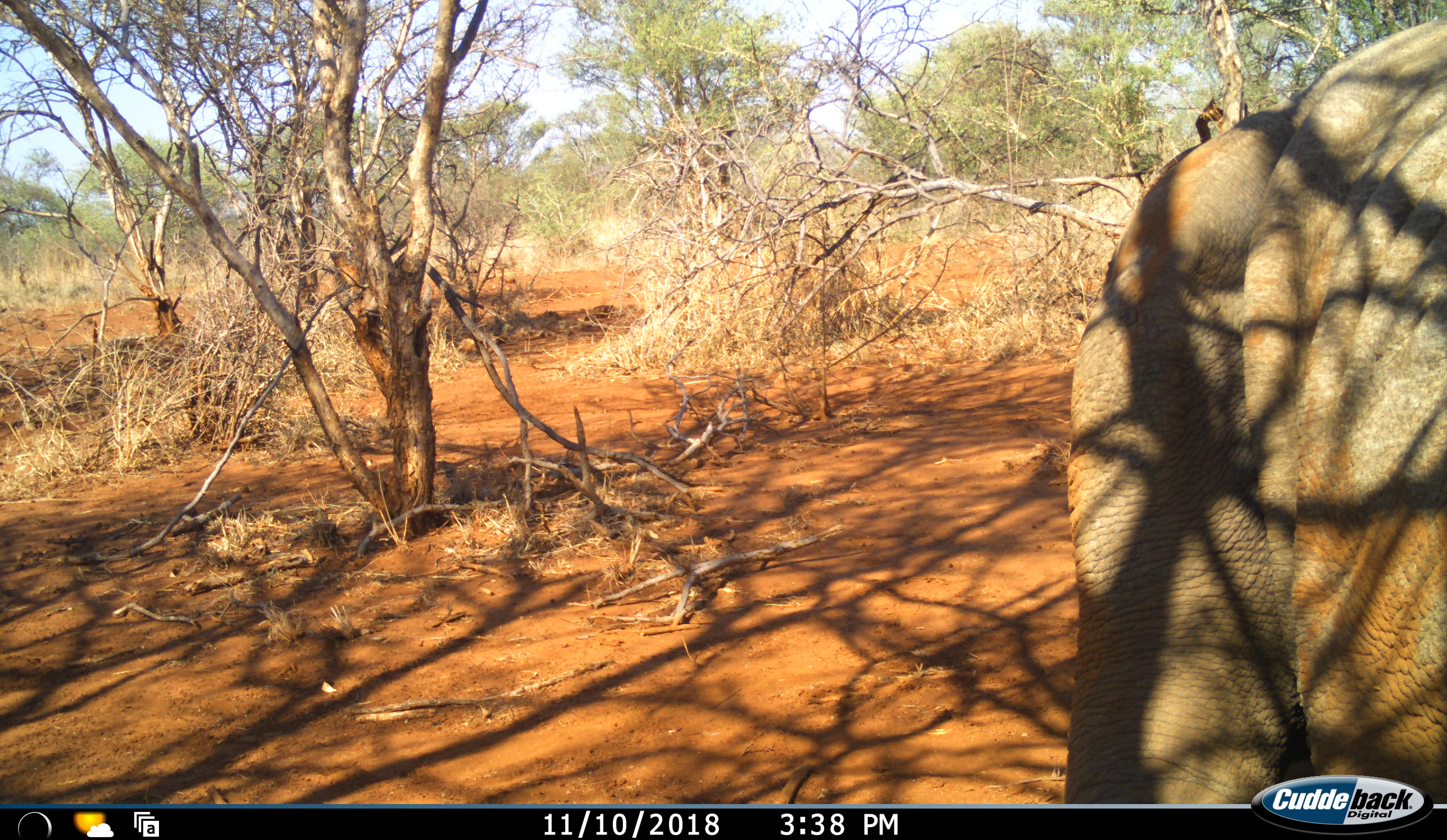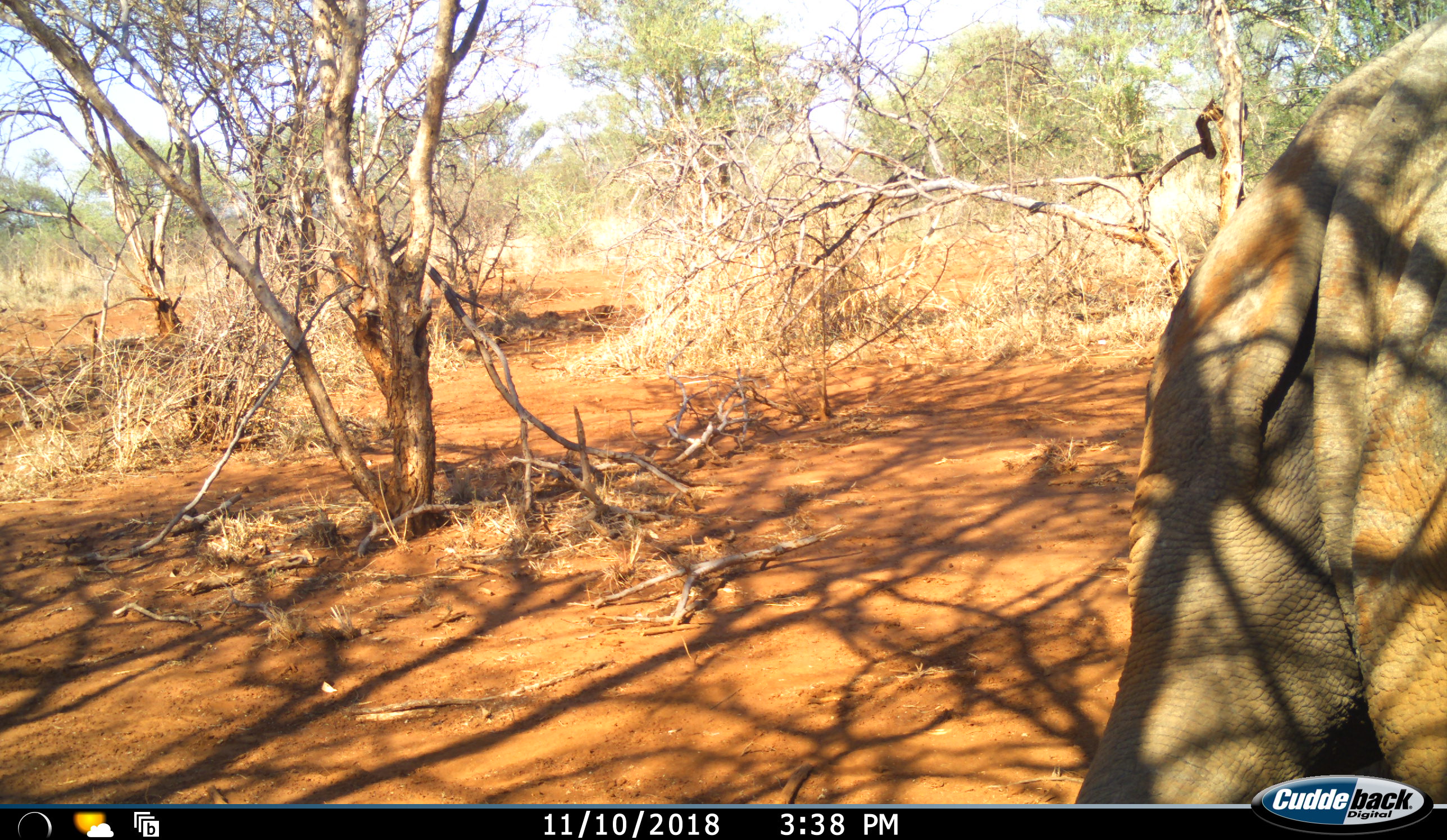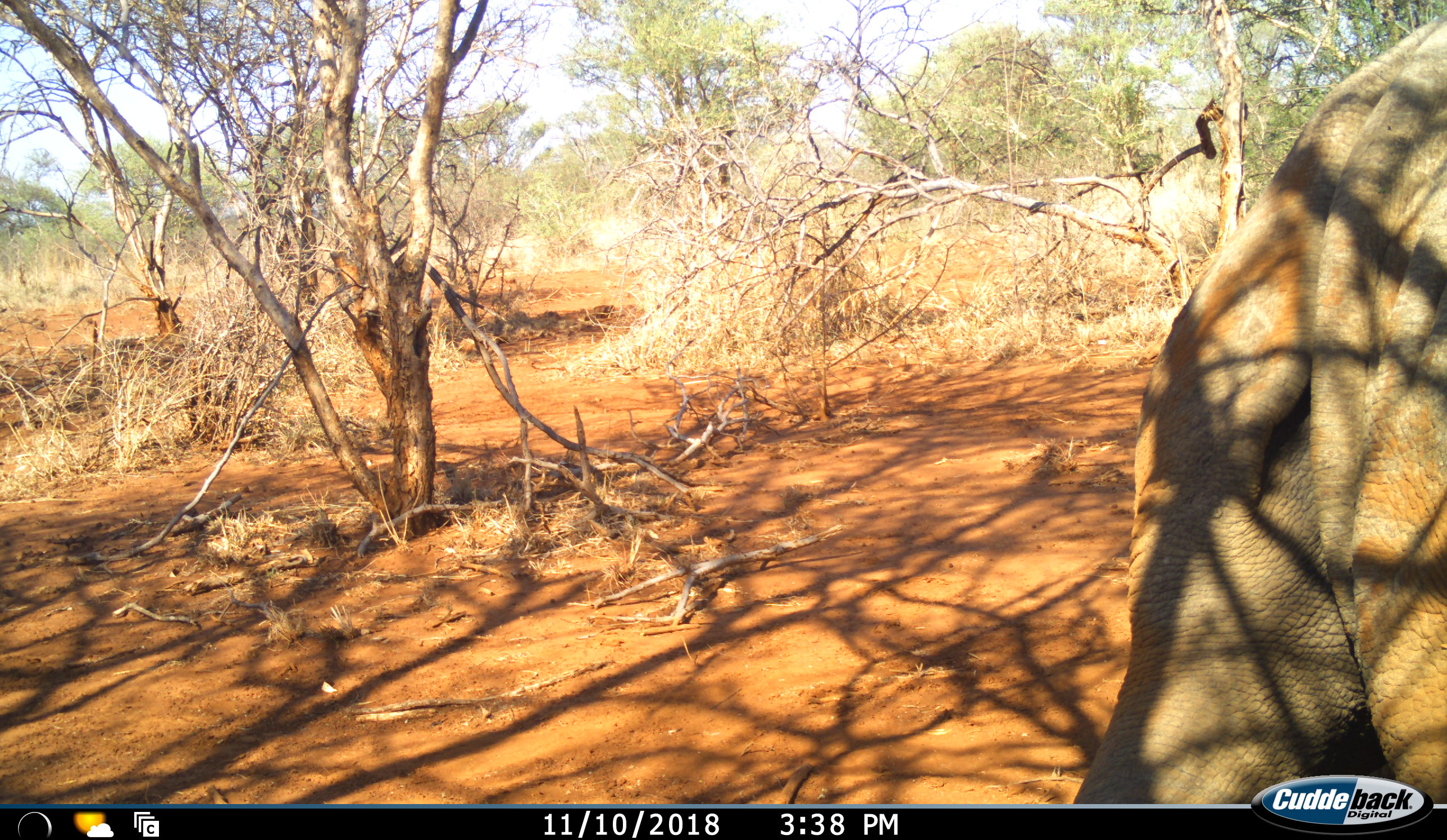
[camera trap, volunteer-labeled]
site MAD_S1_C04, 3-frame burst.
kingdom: Animalia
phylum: Chordata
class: Mammalia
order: Proboscidea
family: Elephantidae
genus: Loxodonta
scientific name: Loxodonta africana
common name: african bush elephant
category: elephant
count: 1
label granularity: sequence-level